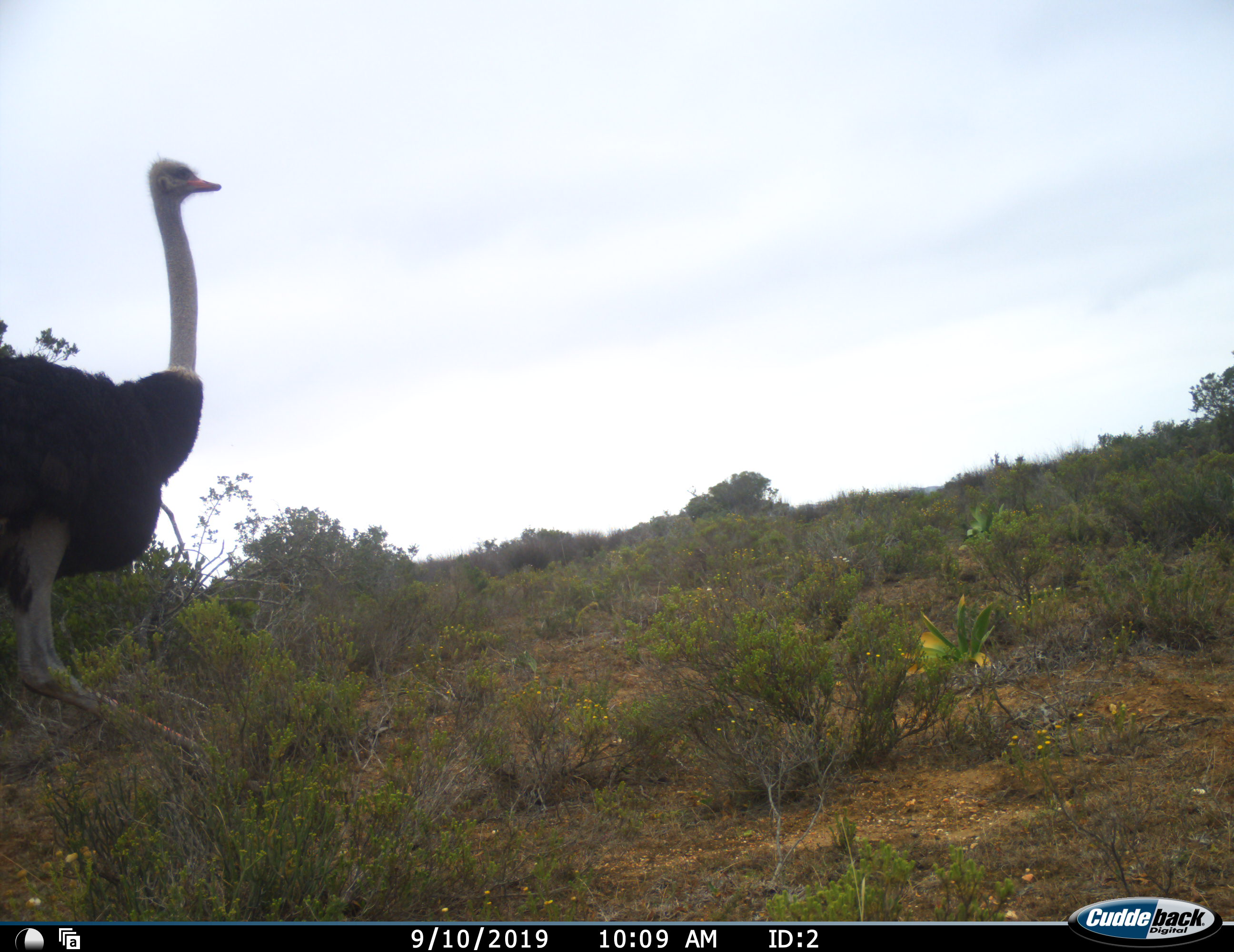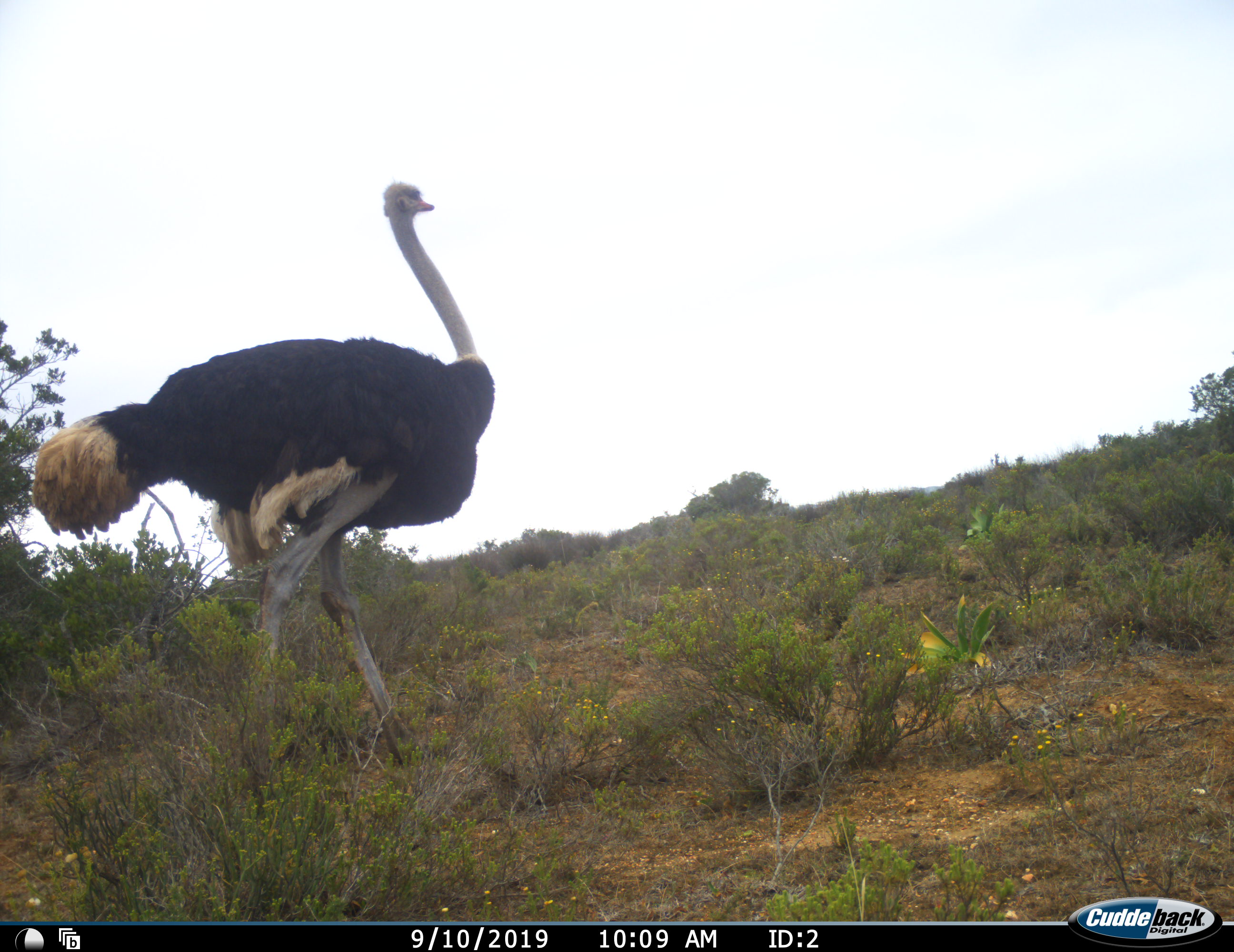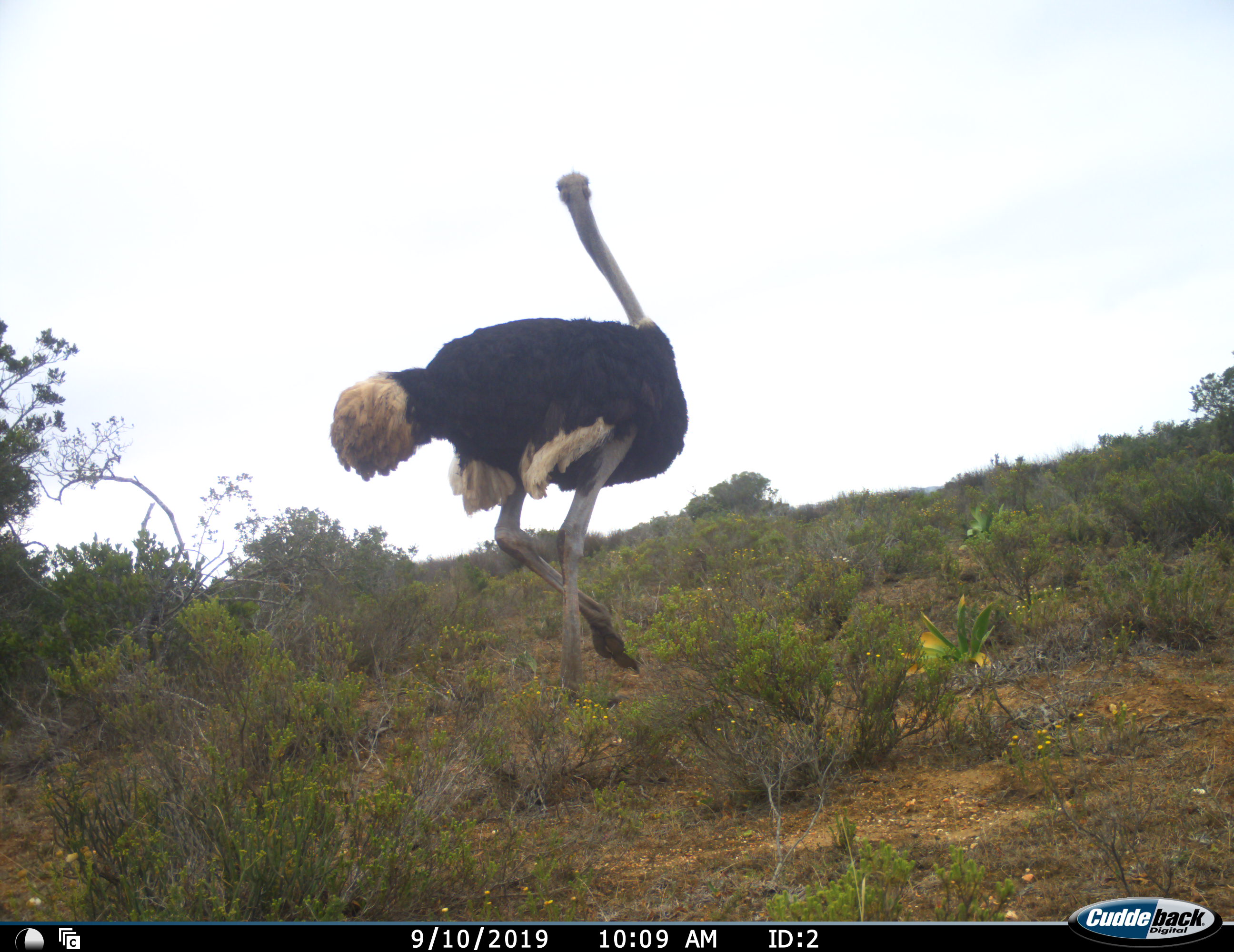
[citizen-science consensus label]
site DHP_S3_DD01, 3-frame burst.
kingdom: Animalia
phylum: Chordata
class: Aves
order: Struthioniformes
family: Struthionidae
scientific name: Struthionidae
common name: ostrich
Ostrich (Struthionidae), count 1. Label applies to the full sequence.